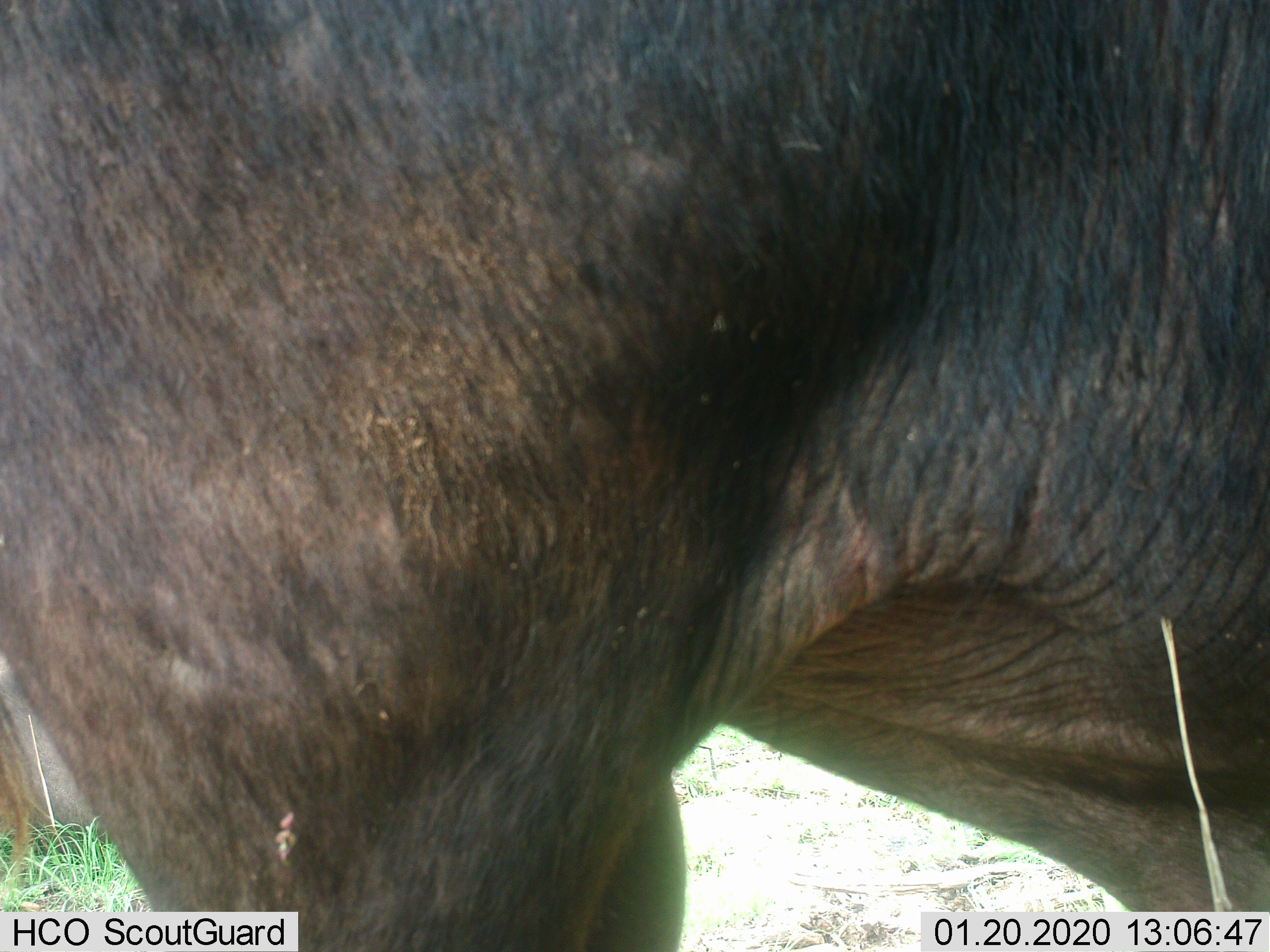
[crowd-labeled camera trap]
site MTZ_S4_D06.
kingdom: Animalia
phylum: Chordata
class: Mammalia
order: Artiodactyla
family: Bovidae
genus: Syncerus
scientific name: Syncerus caffer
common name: african buffalo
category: buffalo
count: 1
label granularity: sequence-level